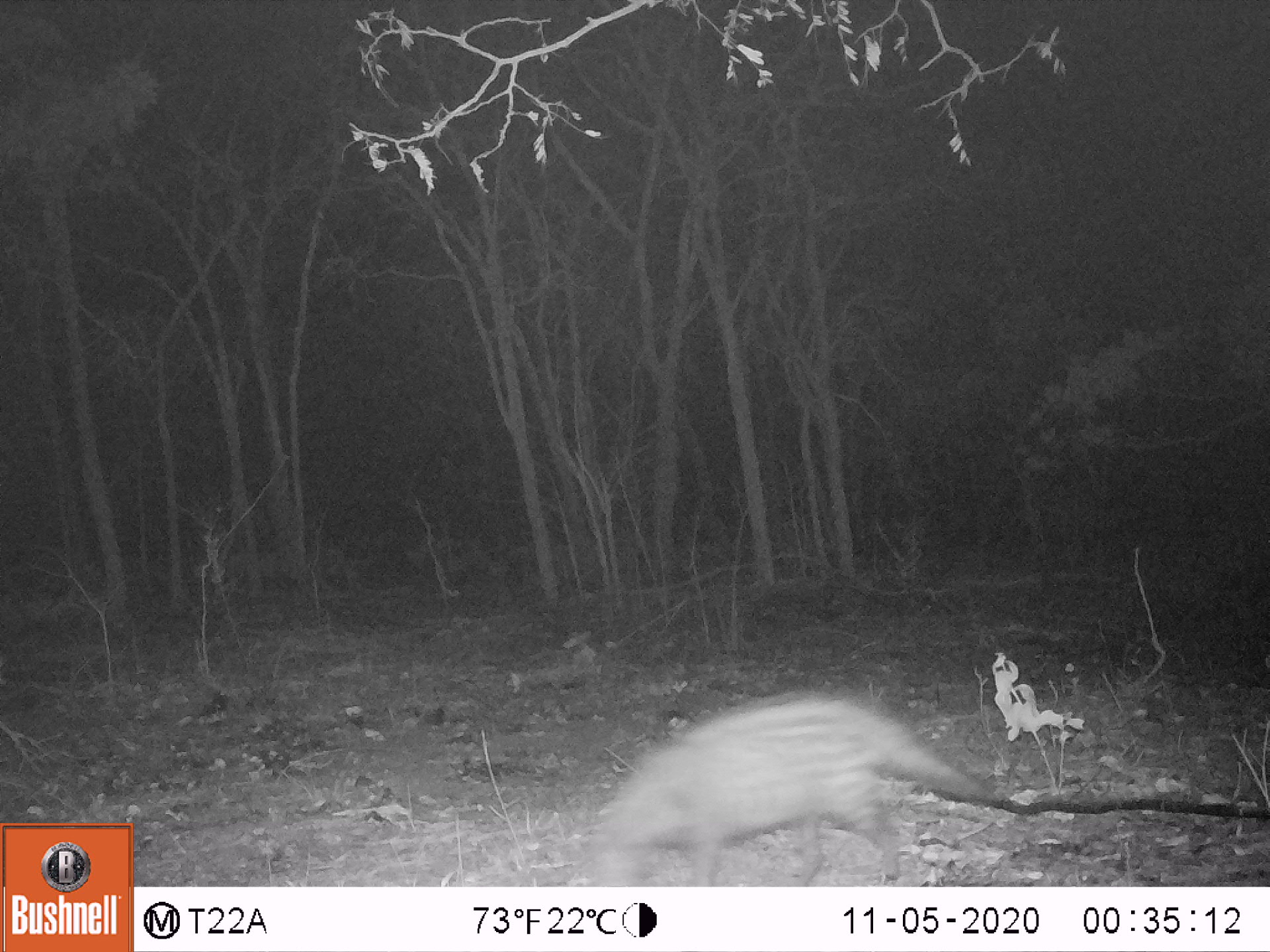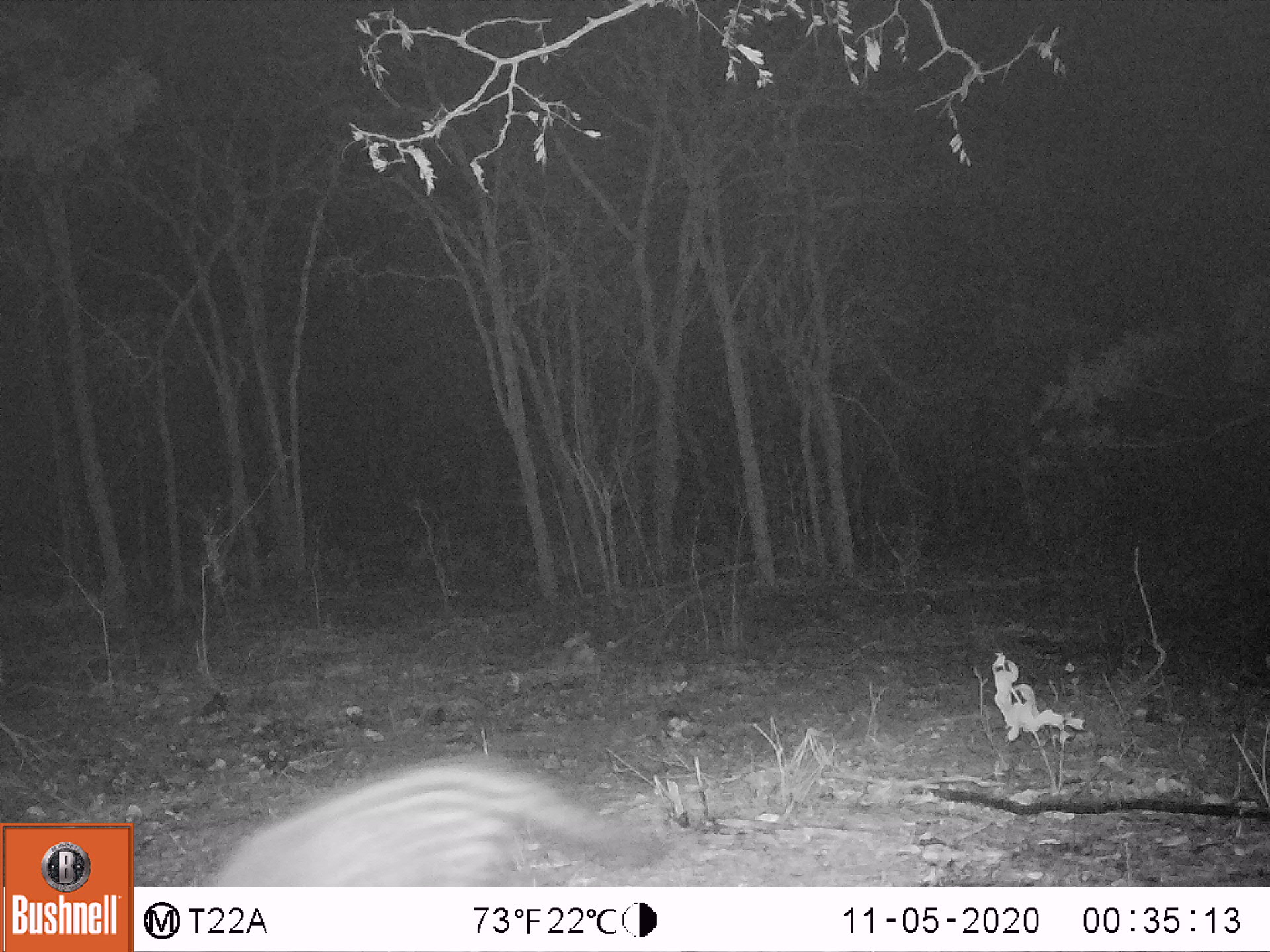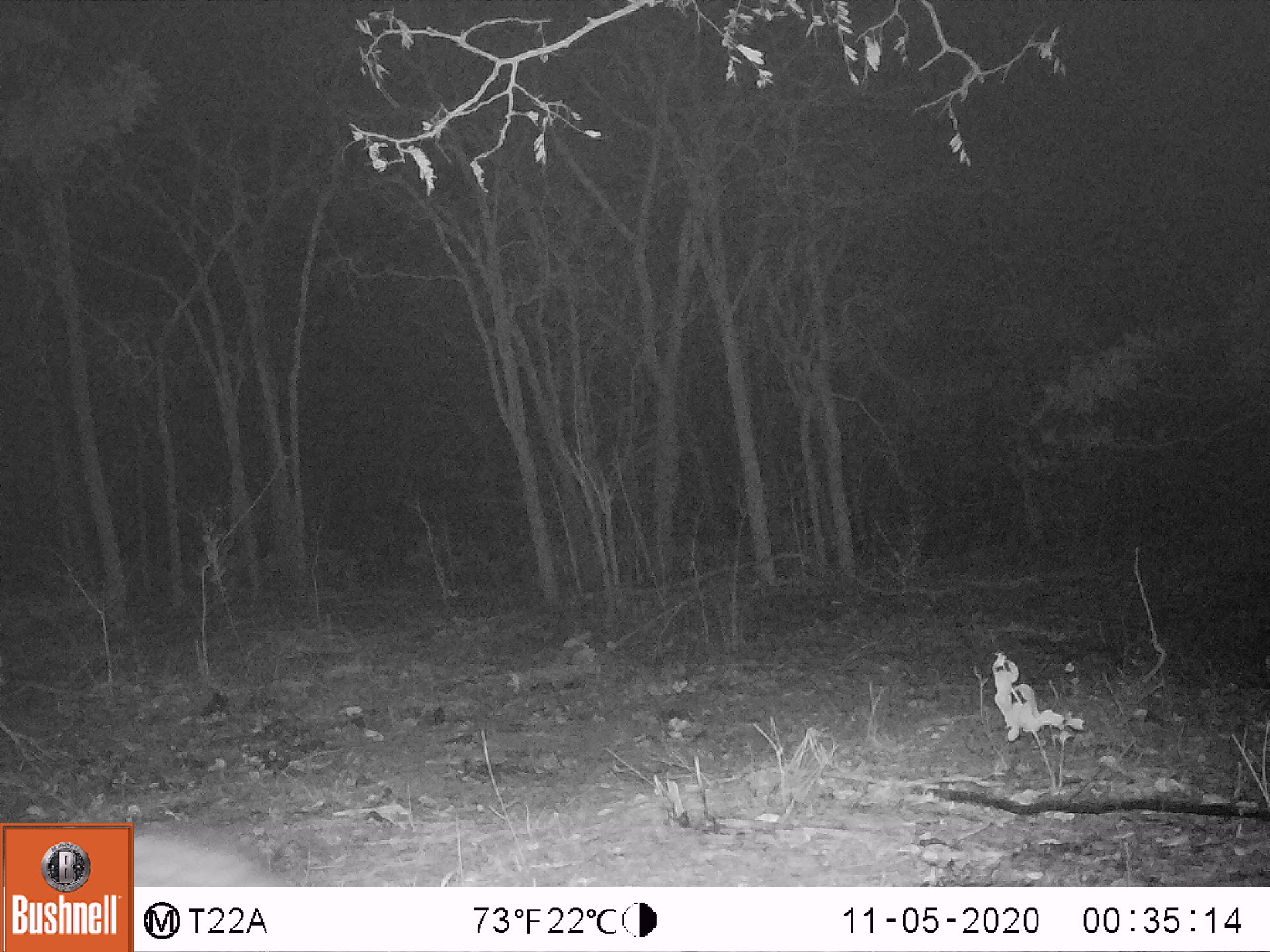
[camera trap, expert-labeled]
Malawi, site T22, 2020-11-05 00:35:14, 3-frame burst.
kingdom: Animalia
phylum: Chordata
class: Mammalia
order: Carnivora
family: Viverridae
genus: Civettictis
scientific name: Civettictis civetta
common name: african civet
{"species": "african civet (Civettictis civetta)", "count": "1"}